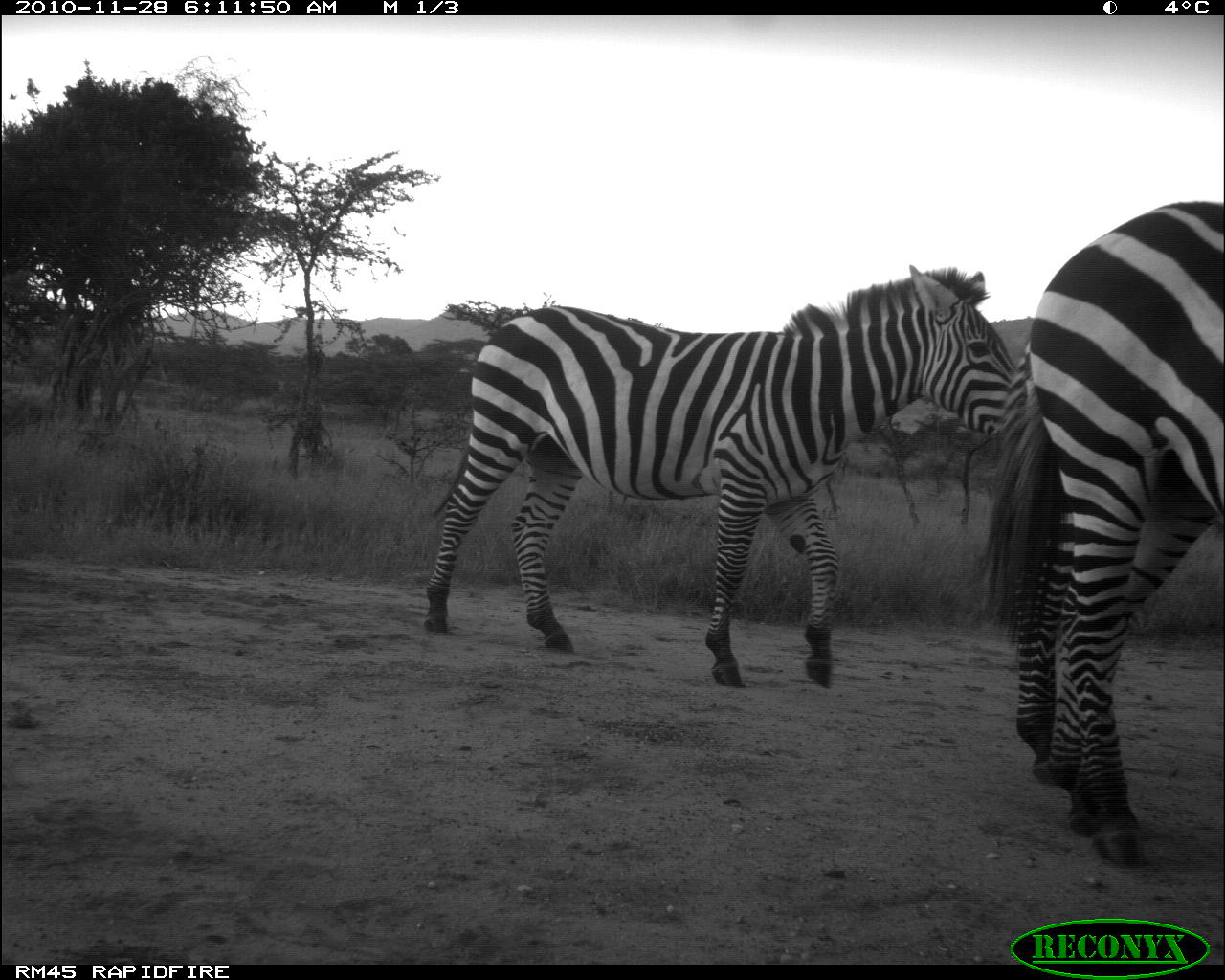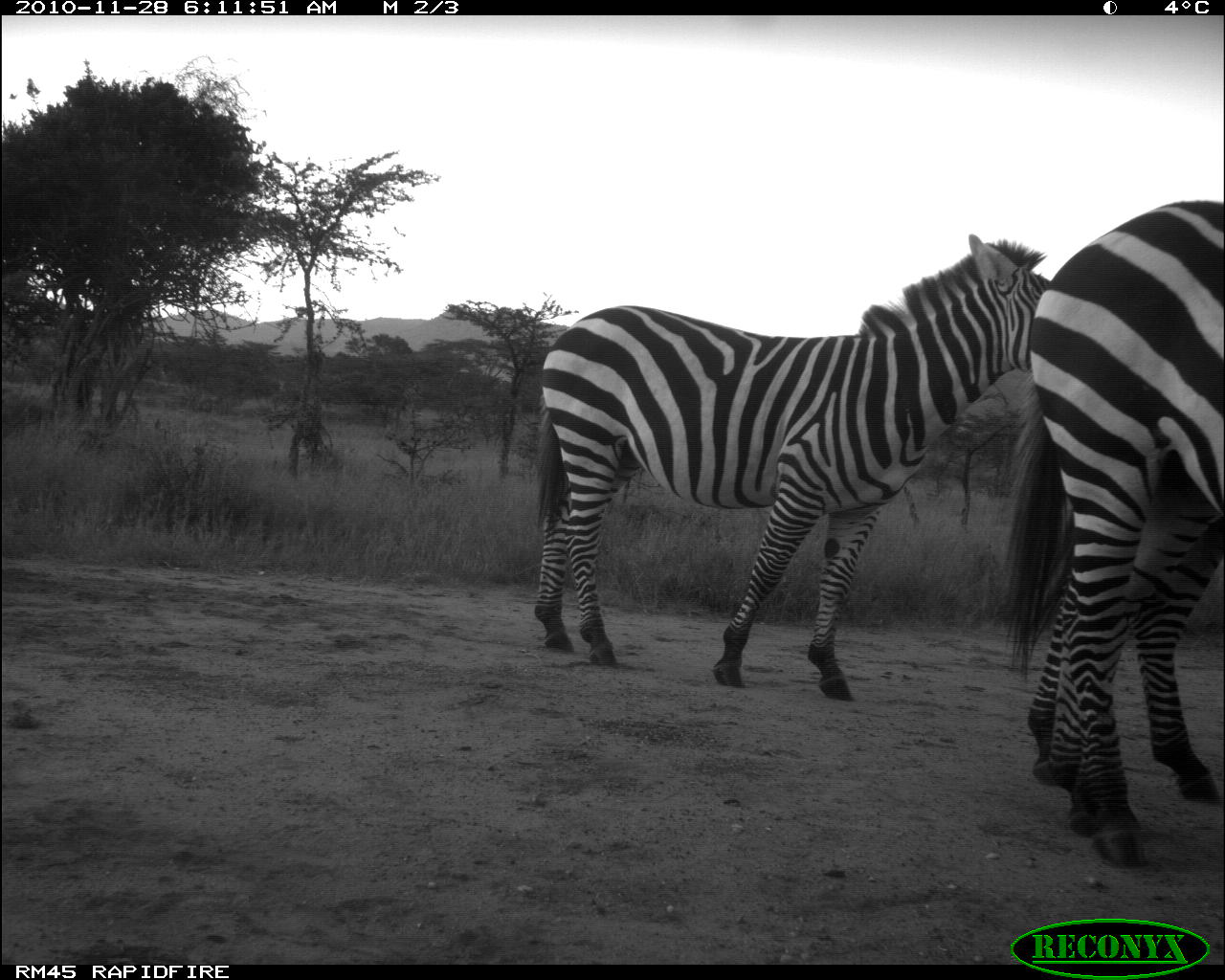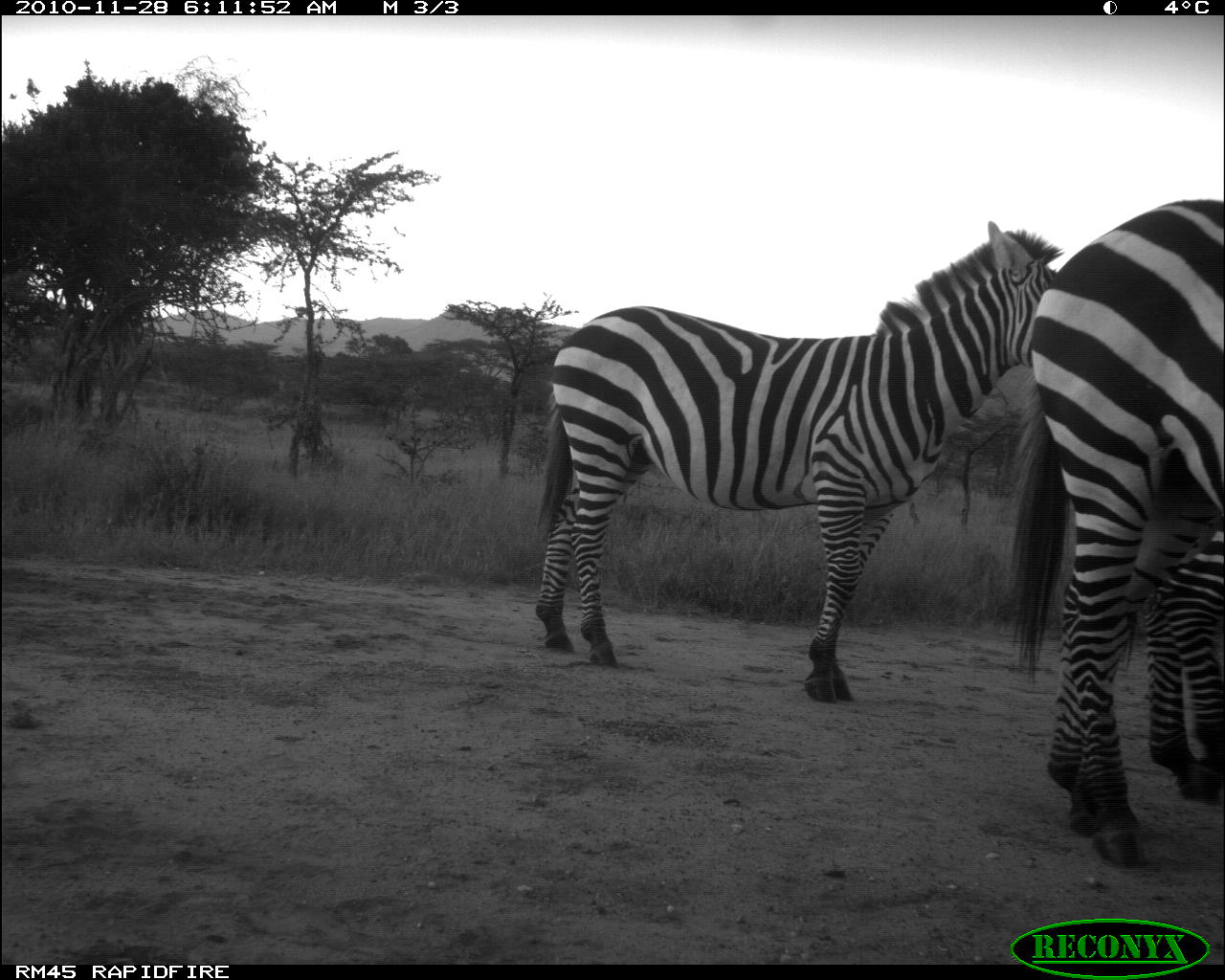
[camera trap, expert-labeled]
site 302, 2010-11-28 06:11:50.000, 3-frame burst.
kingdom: Animalia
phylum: Chordata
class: Mammalia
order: Perissodactyla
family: Equidae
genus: Equus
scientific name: Equus quagga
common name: plains zebra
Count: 3.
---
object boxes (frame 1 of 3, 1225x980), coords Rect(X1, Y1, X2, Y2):
equus quagga: Rect(421, 261, 1032, 689); Rect(966, 199, 1225, 871)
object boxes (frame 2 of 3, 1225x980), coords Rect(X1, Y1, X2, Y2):
equus quagga: Rect(524, 231, 1054, 704); Rect(988, 196, 1225, 870); Rect(1022, 493, 1225, 839)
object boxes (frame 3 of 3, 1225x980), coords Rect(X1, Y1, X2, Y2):
equus quagga: Rect(530, 217, 1065, 705); Rect(994, 195, 1225, 870); Rect(1115, 499, 1225, 803)